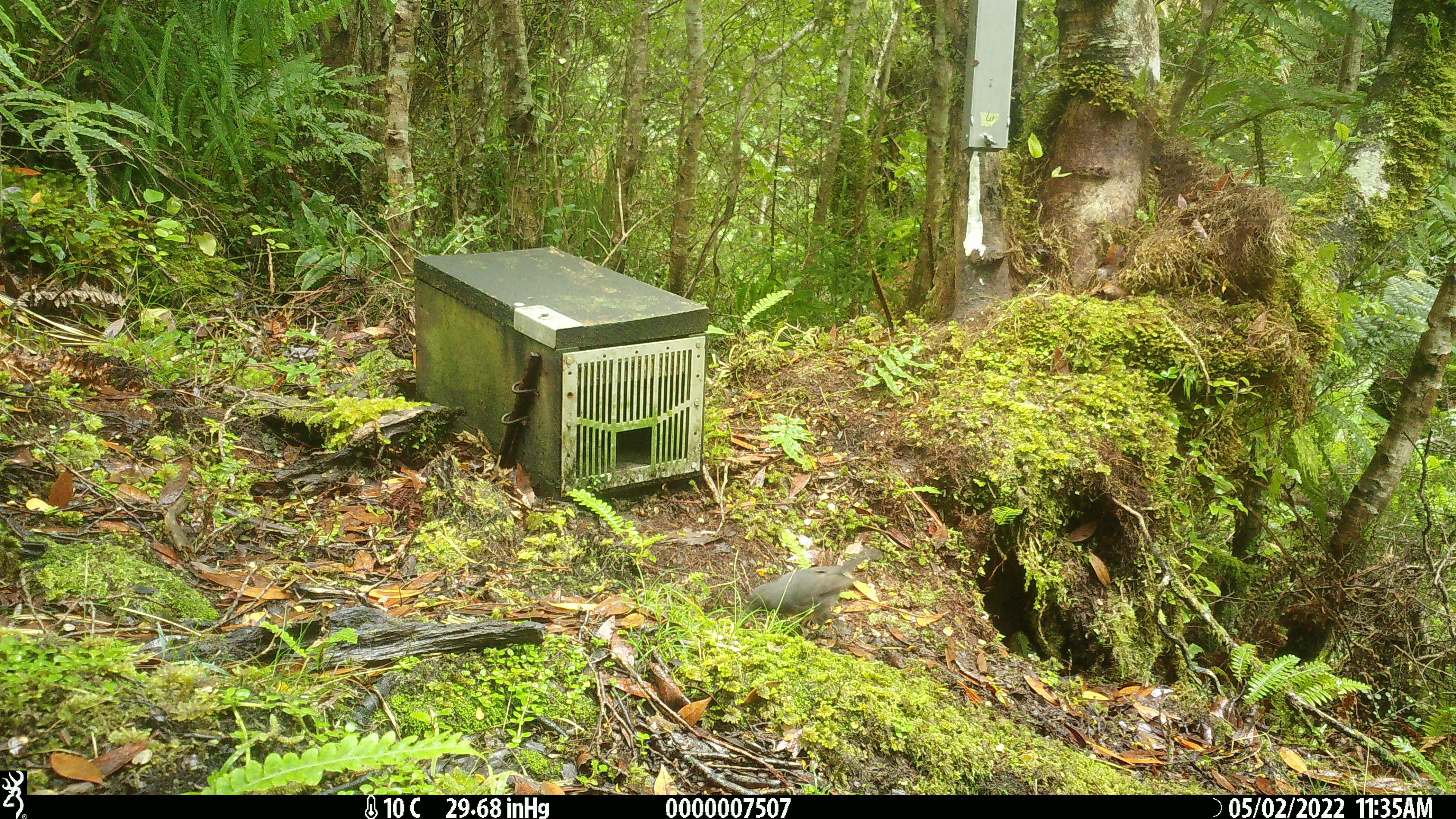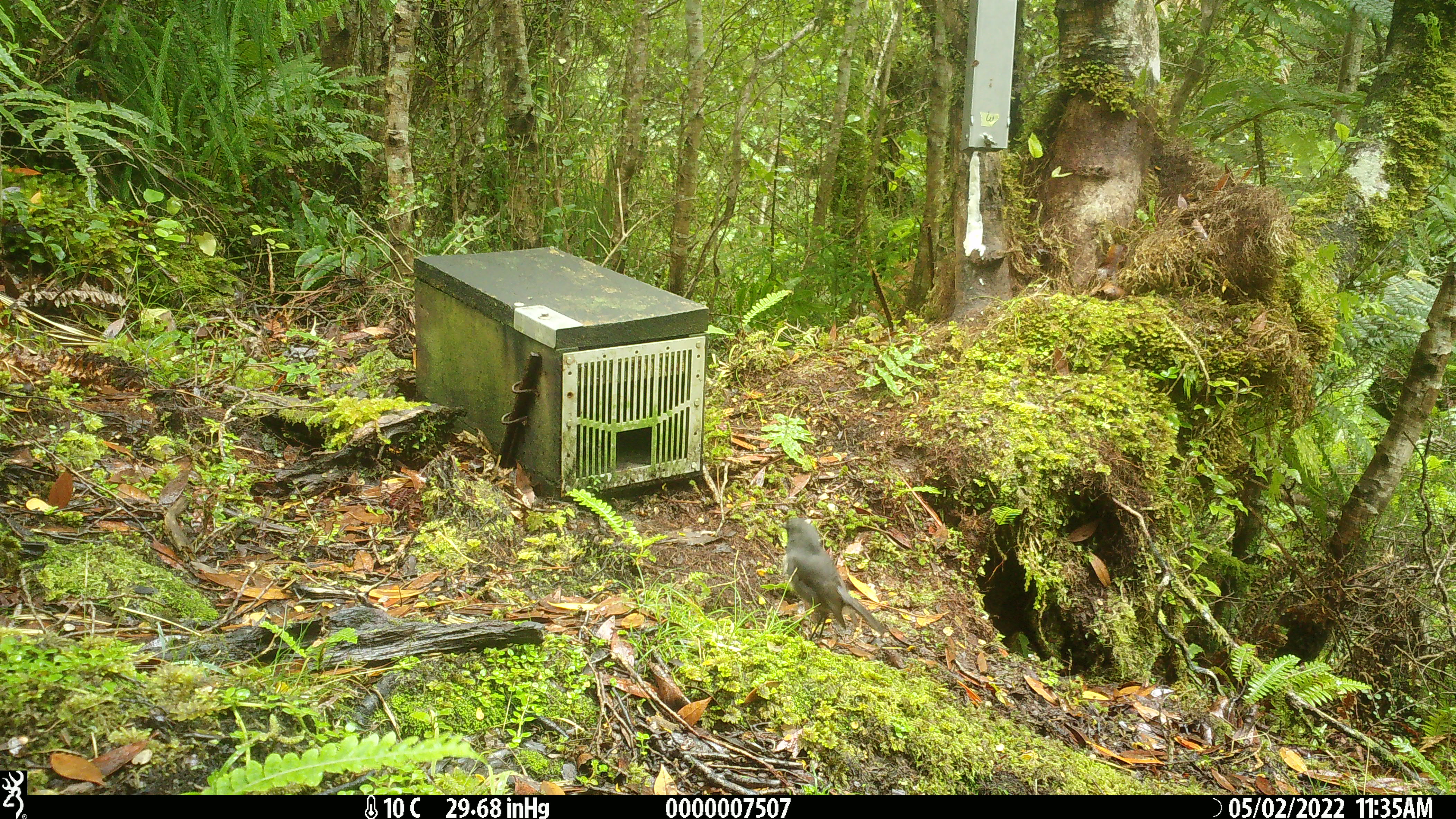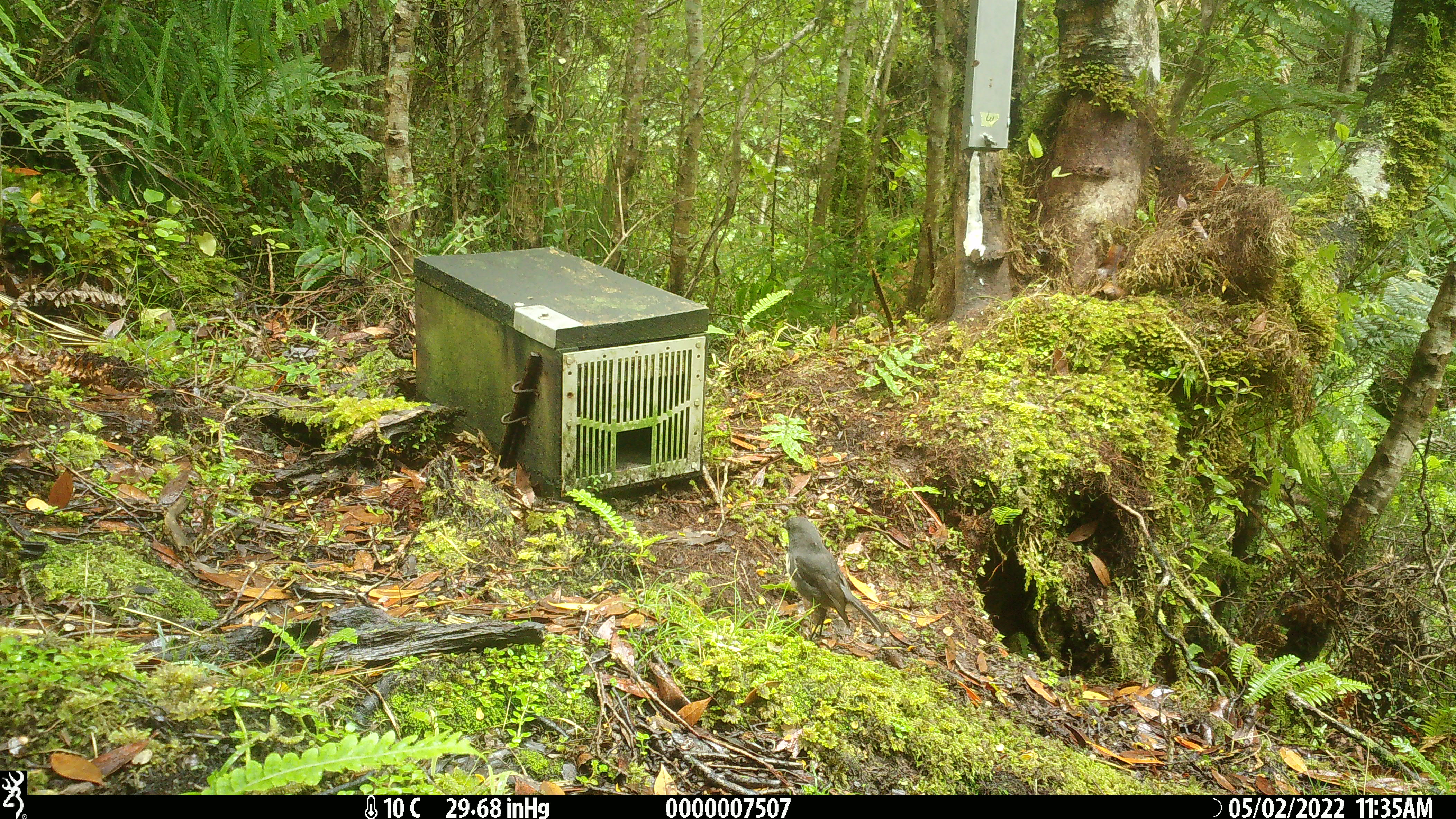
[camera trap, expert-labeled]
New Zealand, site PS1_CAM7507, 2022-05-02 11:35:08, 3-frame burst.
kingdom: Animalia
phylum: Chordata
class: Aves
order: Passeriformes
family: Petroicidae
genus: Petroica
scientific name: Petroica australis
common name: new zealand robin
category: robin